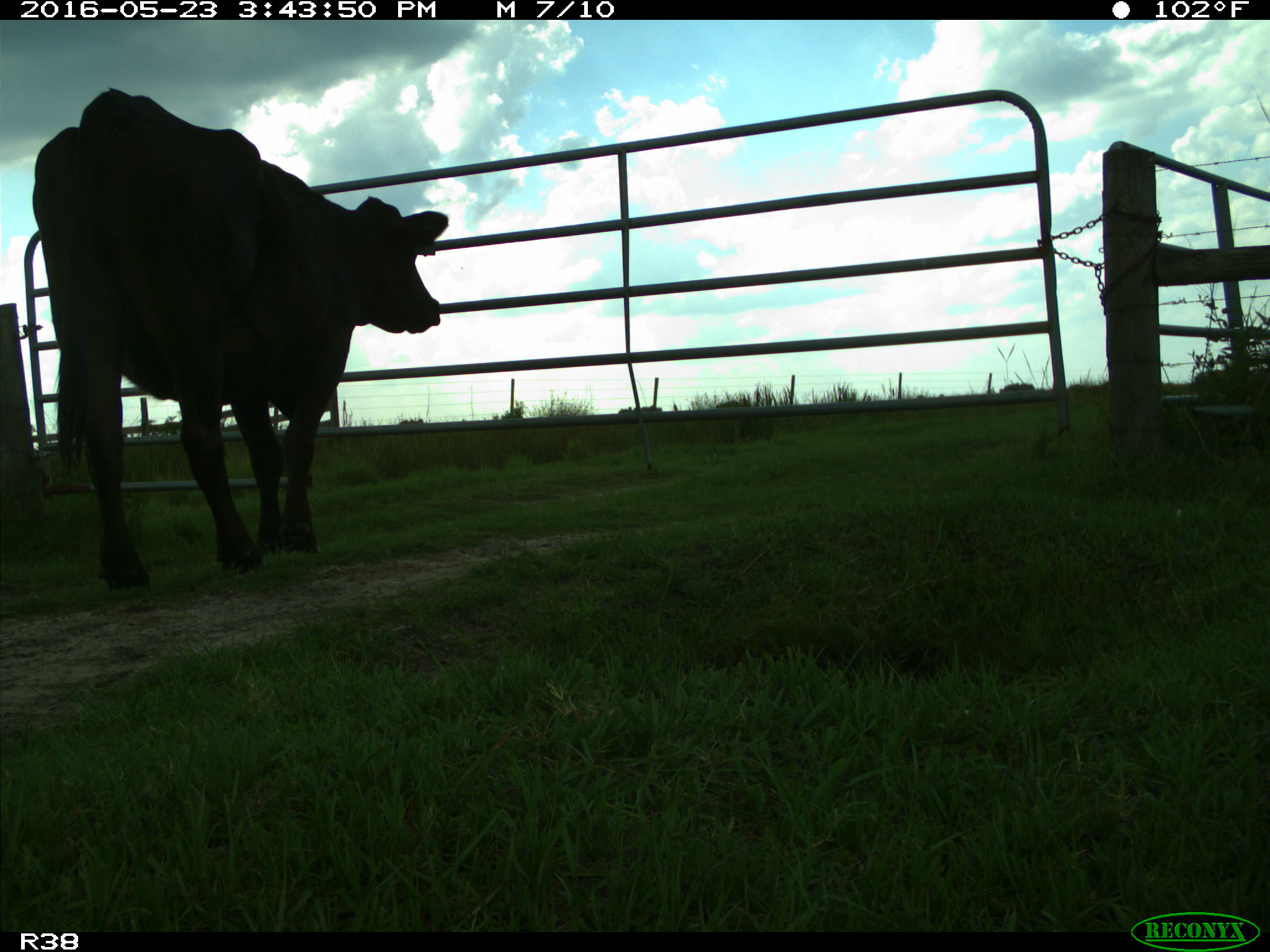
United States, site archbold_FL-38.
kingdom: Animalia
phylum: Chordata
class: Mammalia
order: Artiodactyla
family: Bovidae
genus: Bos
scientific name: Bos taurus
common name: domestic cow